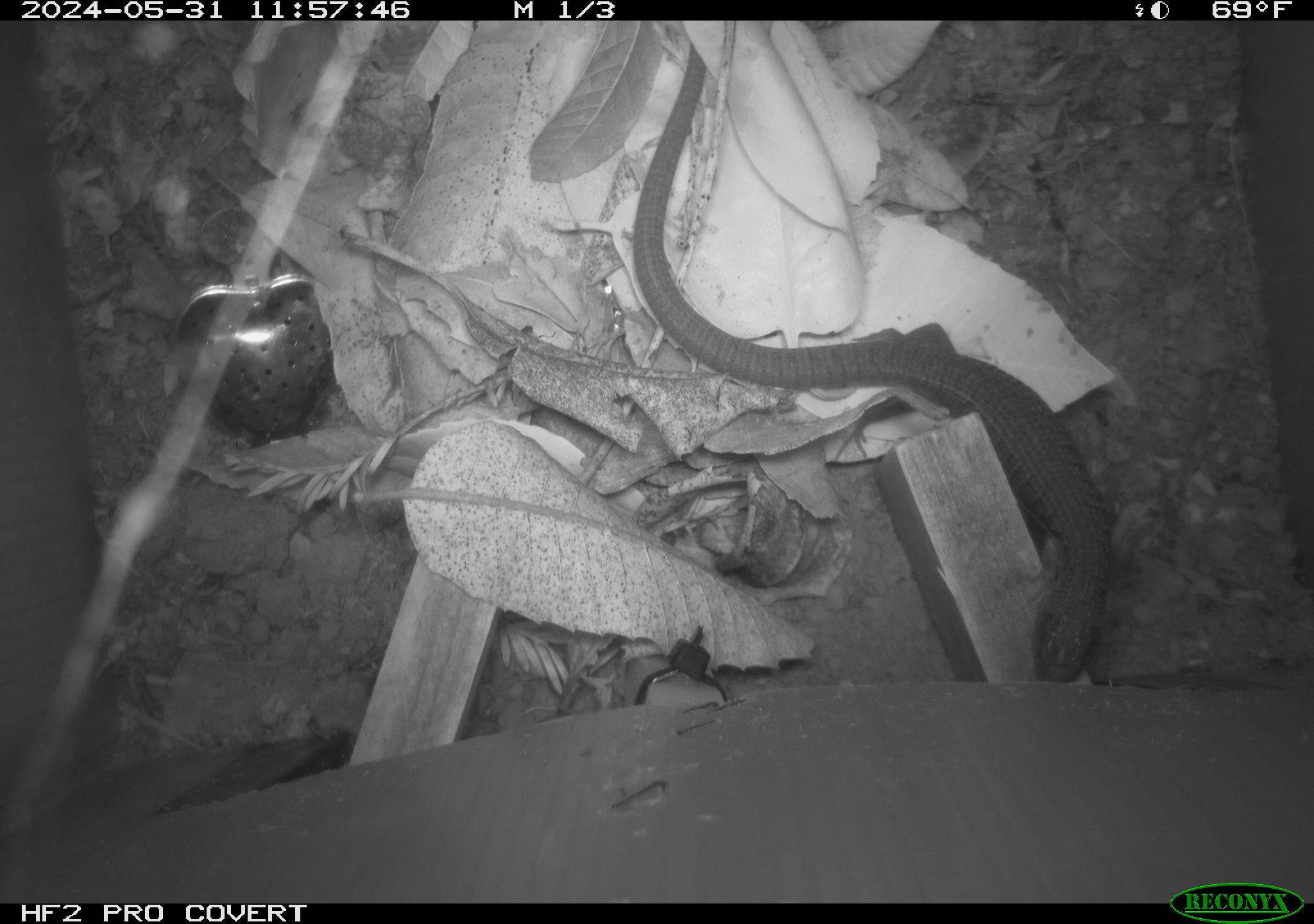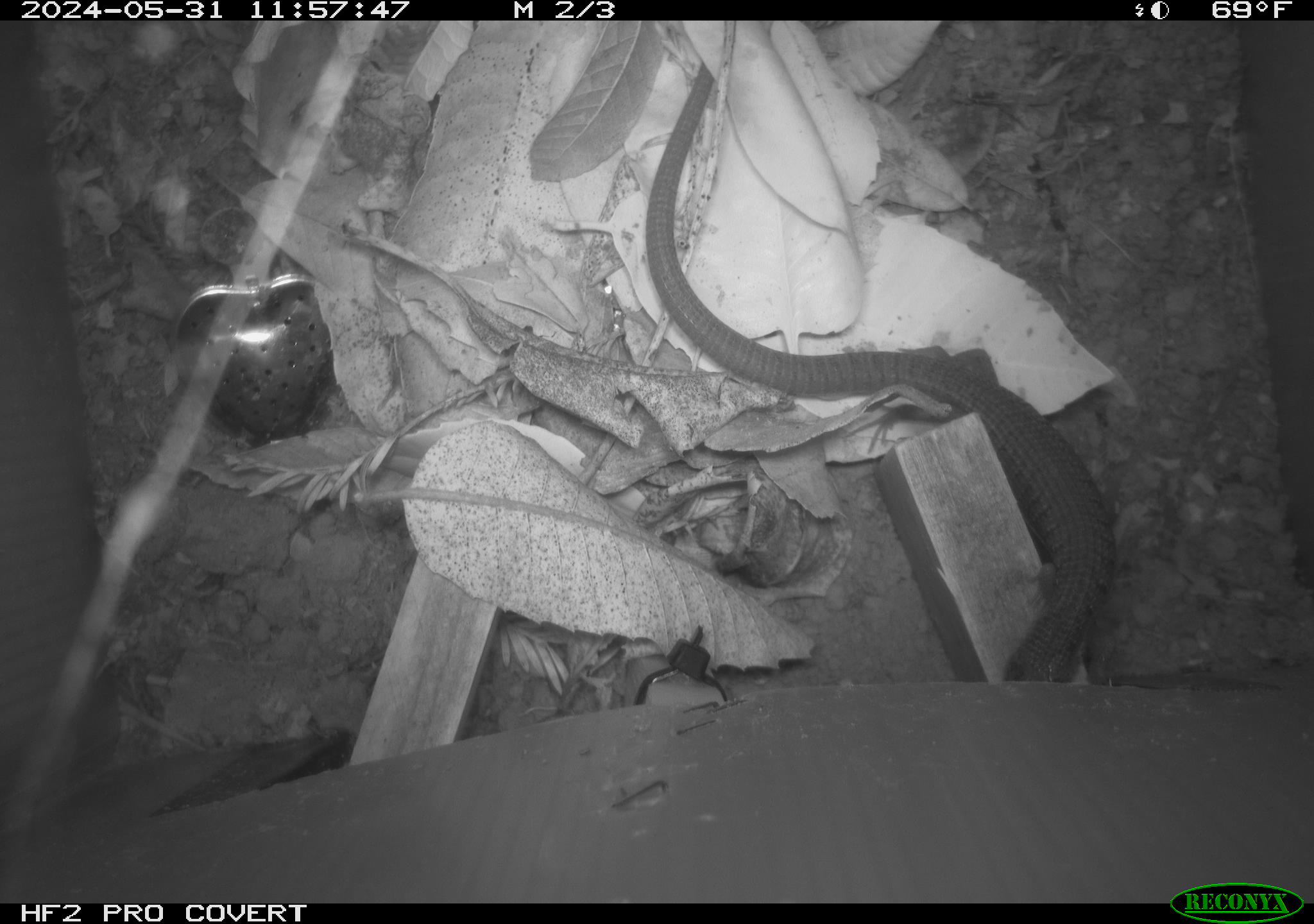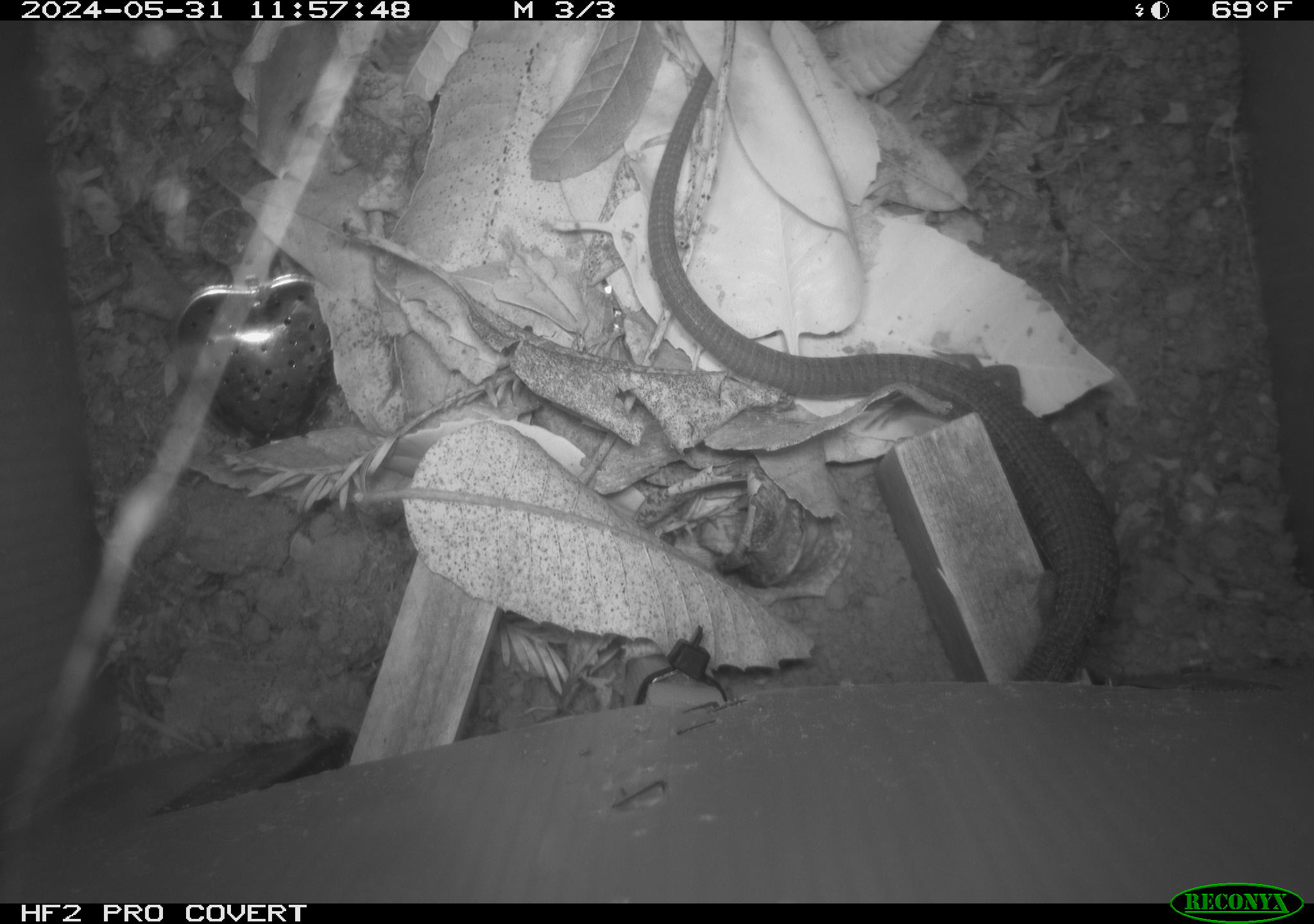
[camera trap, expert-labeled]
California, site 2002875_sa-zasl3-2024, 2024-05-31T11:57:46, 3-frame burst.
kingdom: Animalia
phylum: Chordata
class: Reptilia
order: Squamata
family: Anguidae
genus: Elgaria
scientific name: Elgaria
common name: alligator lizards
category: elgaria species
Elgaria species (alligator lizards) (Elgaria).